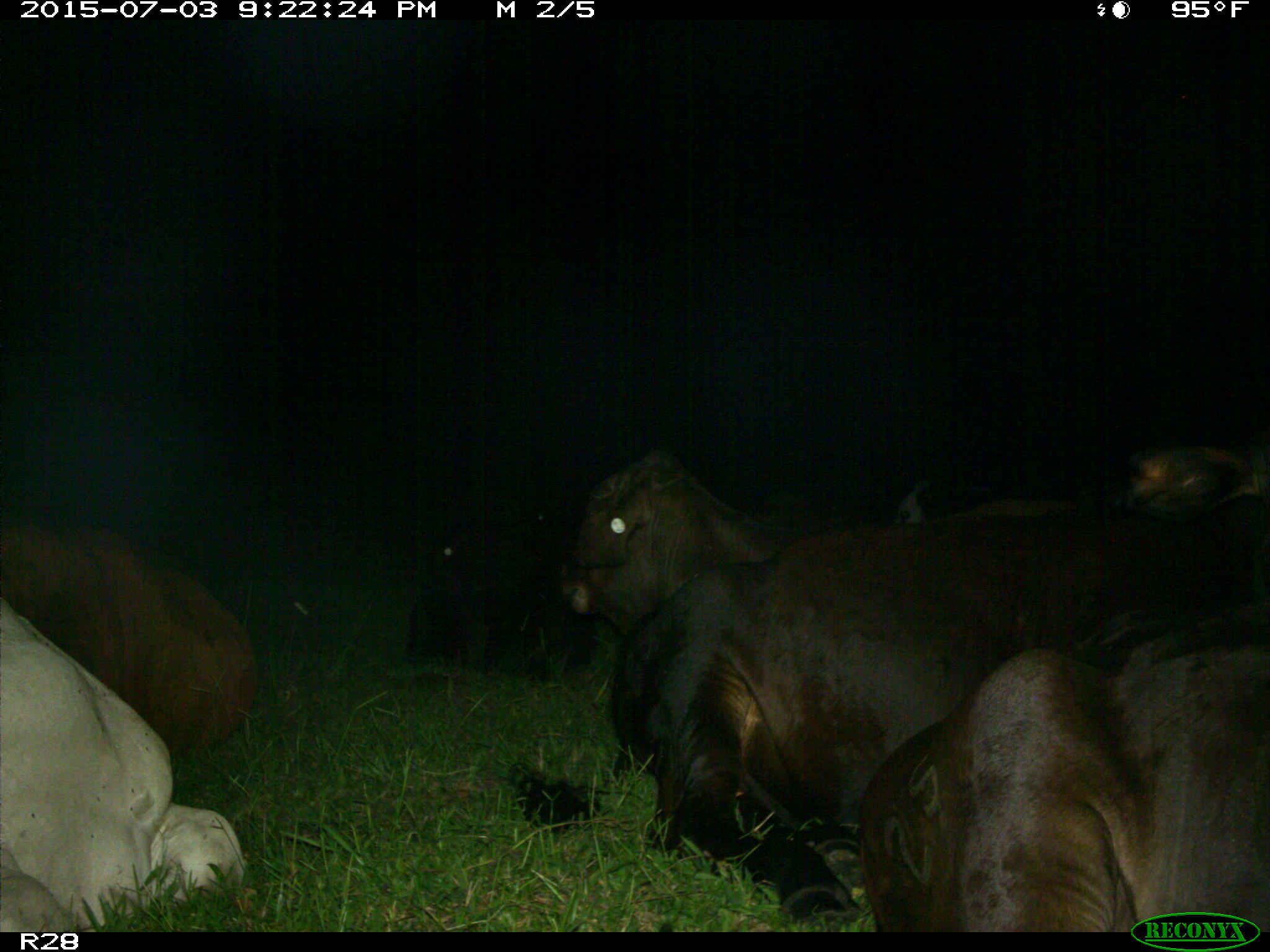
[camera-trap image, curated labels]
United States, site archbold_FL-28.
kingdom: Animalia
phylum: Chordata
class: Mammalia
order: Artiodactyla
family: Bovidae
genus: Bos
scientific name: Bos taurus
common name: domestic cow